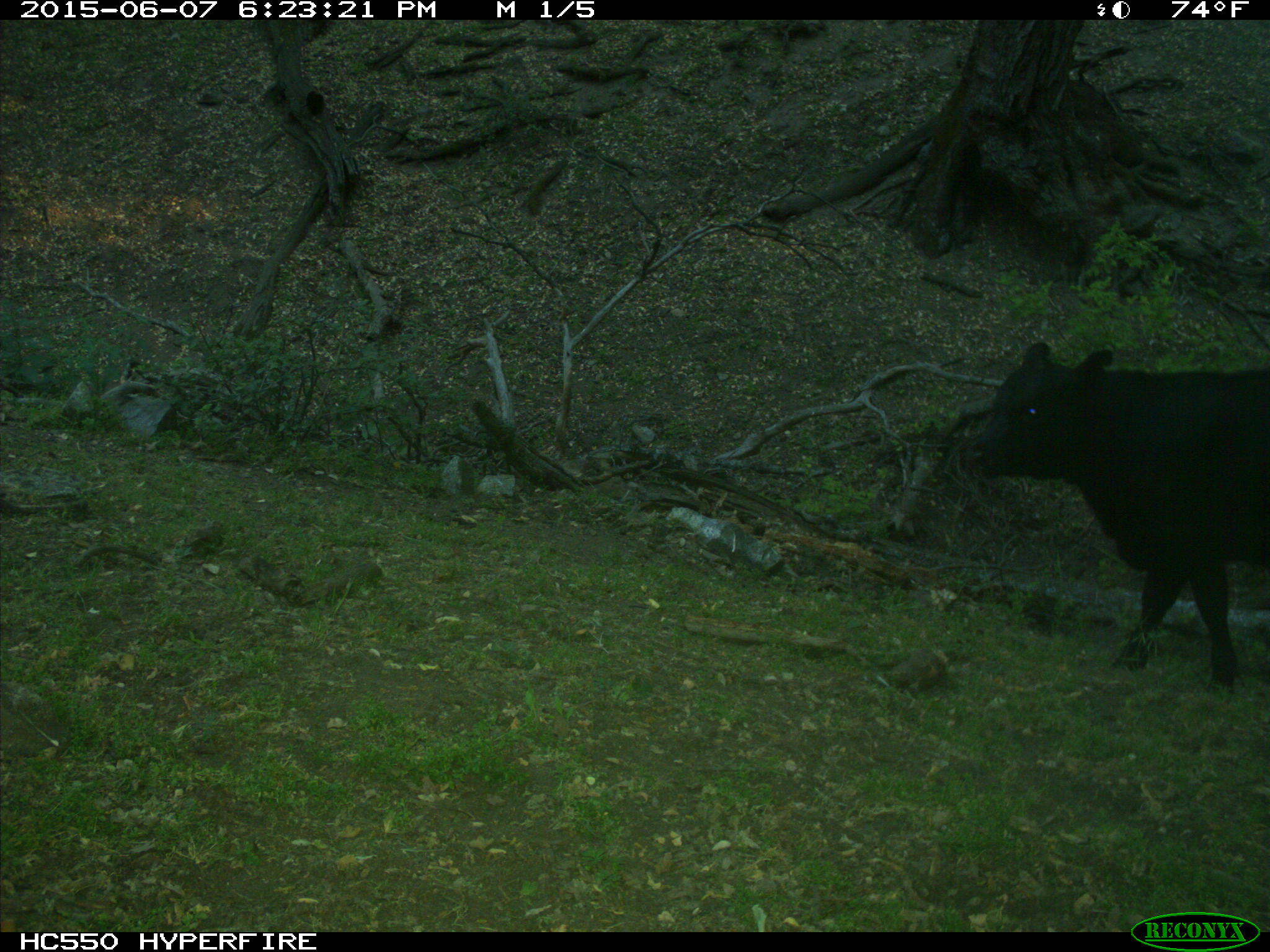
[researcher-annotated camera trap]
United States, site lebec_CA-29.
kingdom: Animalia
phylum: Chordata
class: Mammalia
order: Artiodactyla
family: Bovidae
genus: Bos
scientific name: Bos taurus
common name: domestic cow